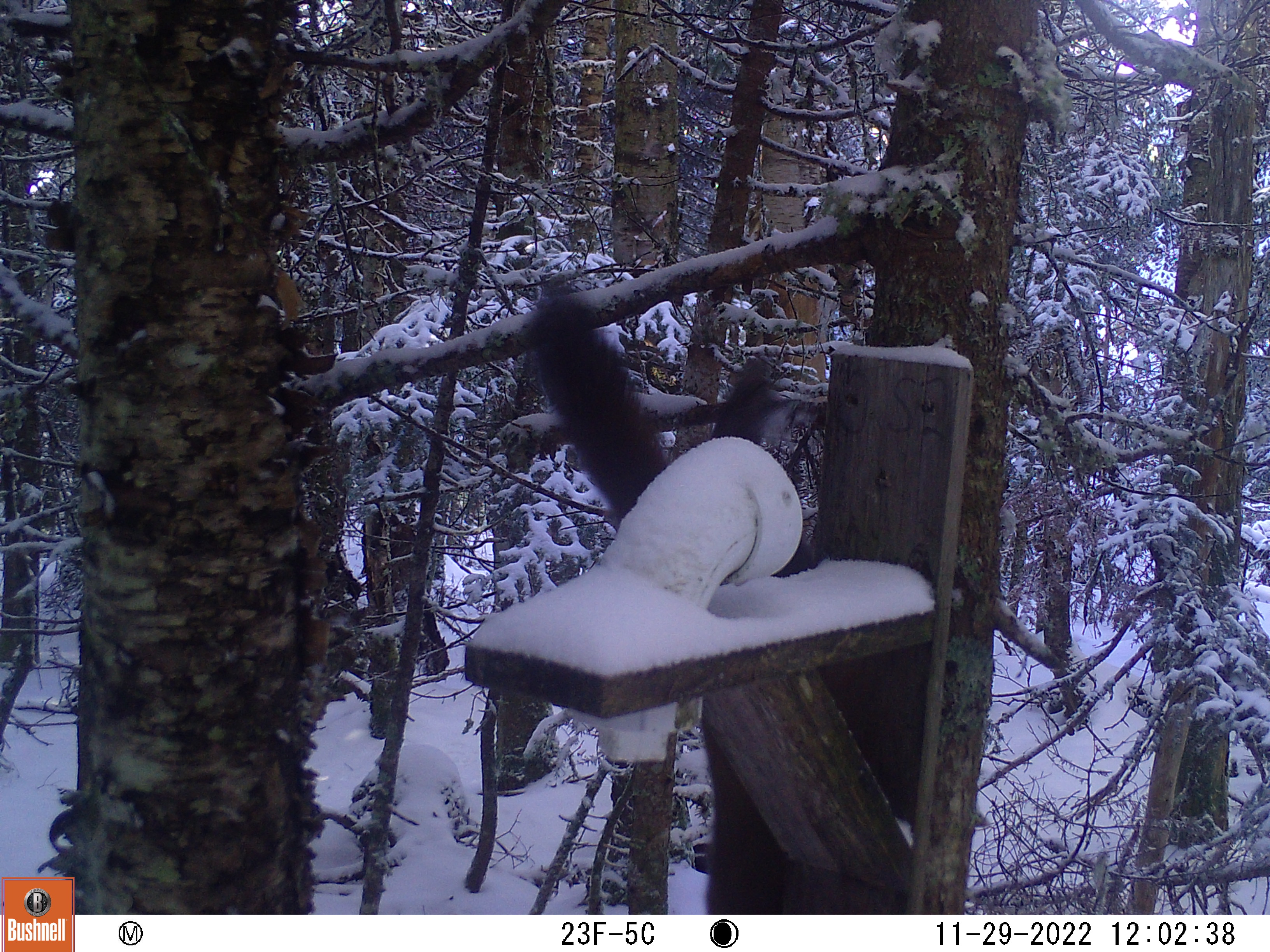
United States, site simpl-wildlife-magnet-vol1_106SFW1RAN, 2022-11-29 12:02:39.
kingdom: Animalia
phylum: Chordata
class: Mammalia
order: Carnivora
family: Mustelidae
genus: Martes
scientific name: Martes americana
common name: american marten